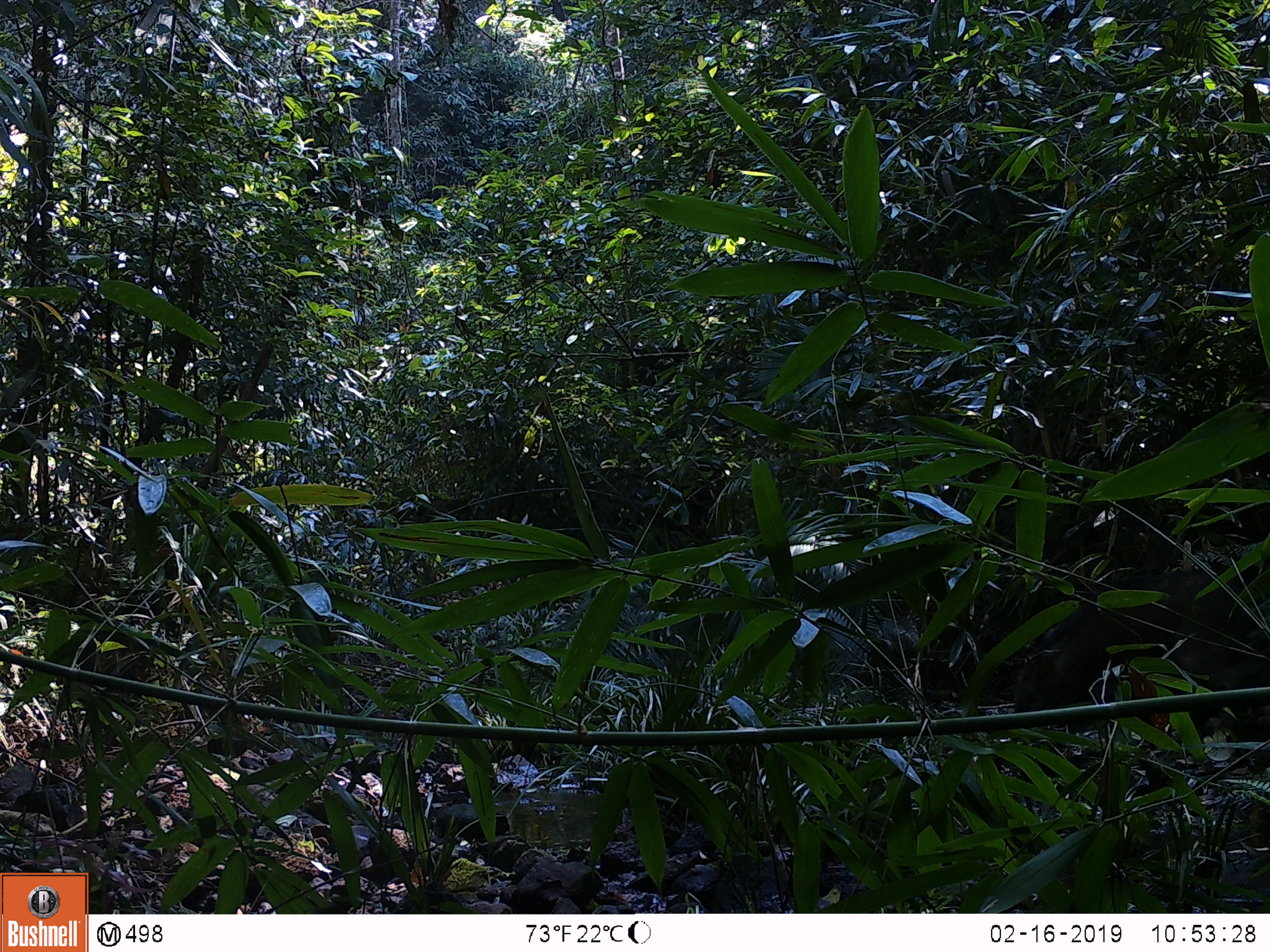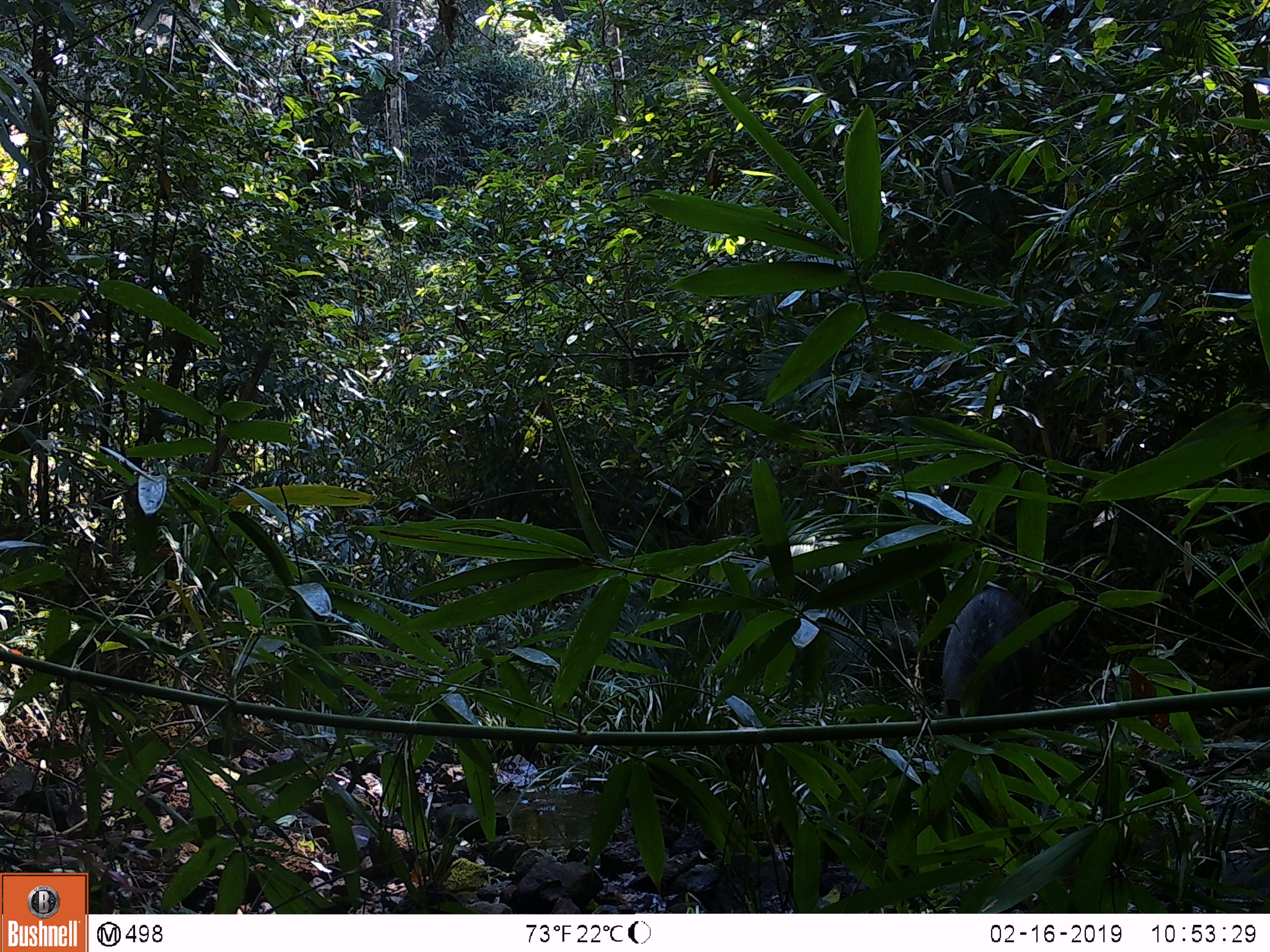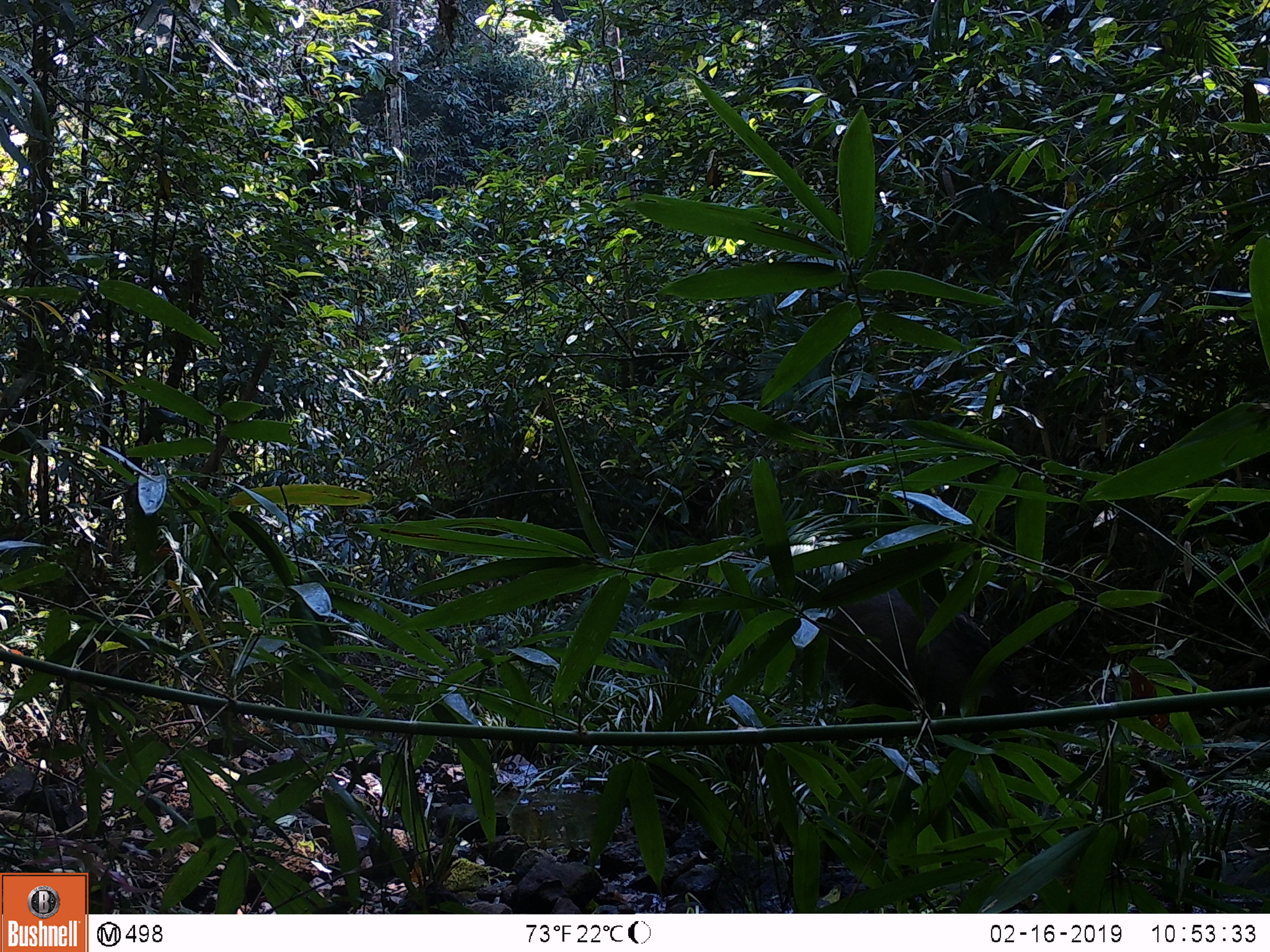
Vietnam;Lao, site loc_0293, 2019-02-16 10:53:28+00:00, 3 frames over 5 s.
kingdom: Animalia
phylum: Chordata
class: Mammalia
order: Artiodactyla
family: Suidae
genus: Sus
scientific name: Sus scrofa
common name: eurasian wild pig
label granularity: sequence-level